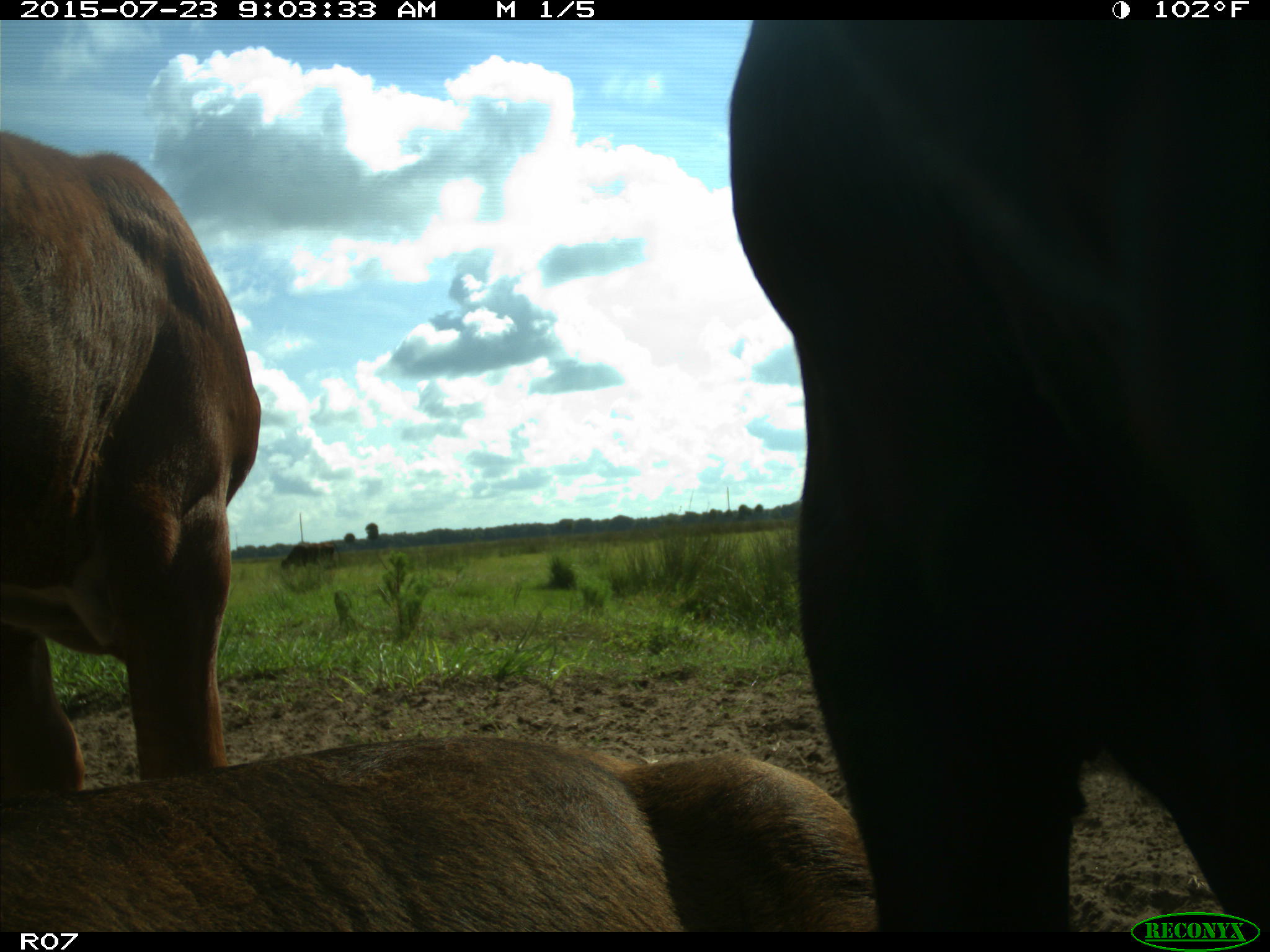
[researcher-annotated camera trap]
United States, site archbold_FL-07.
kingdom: Animalia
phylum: Chordata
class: Mammalia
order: Artiodactyla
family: Bovidae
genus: Bos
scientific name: Bos taurus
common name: domestic cow